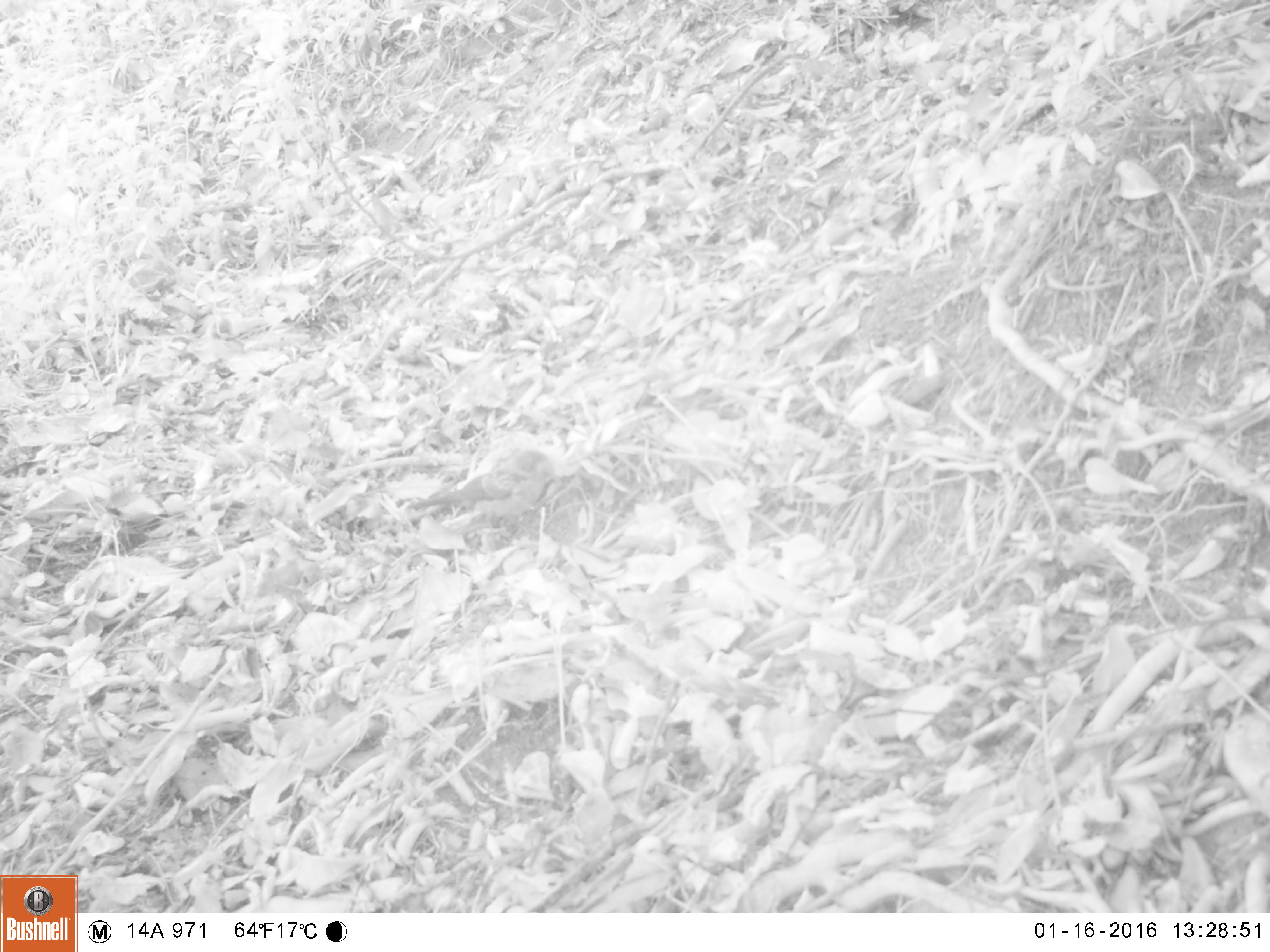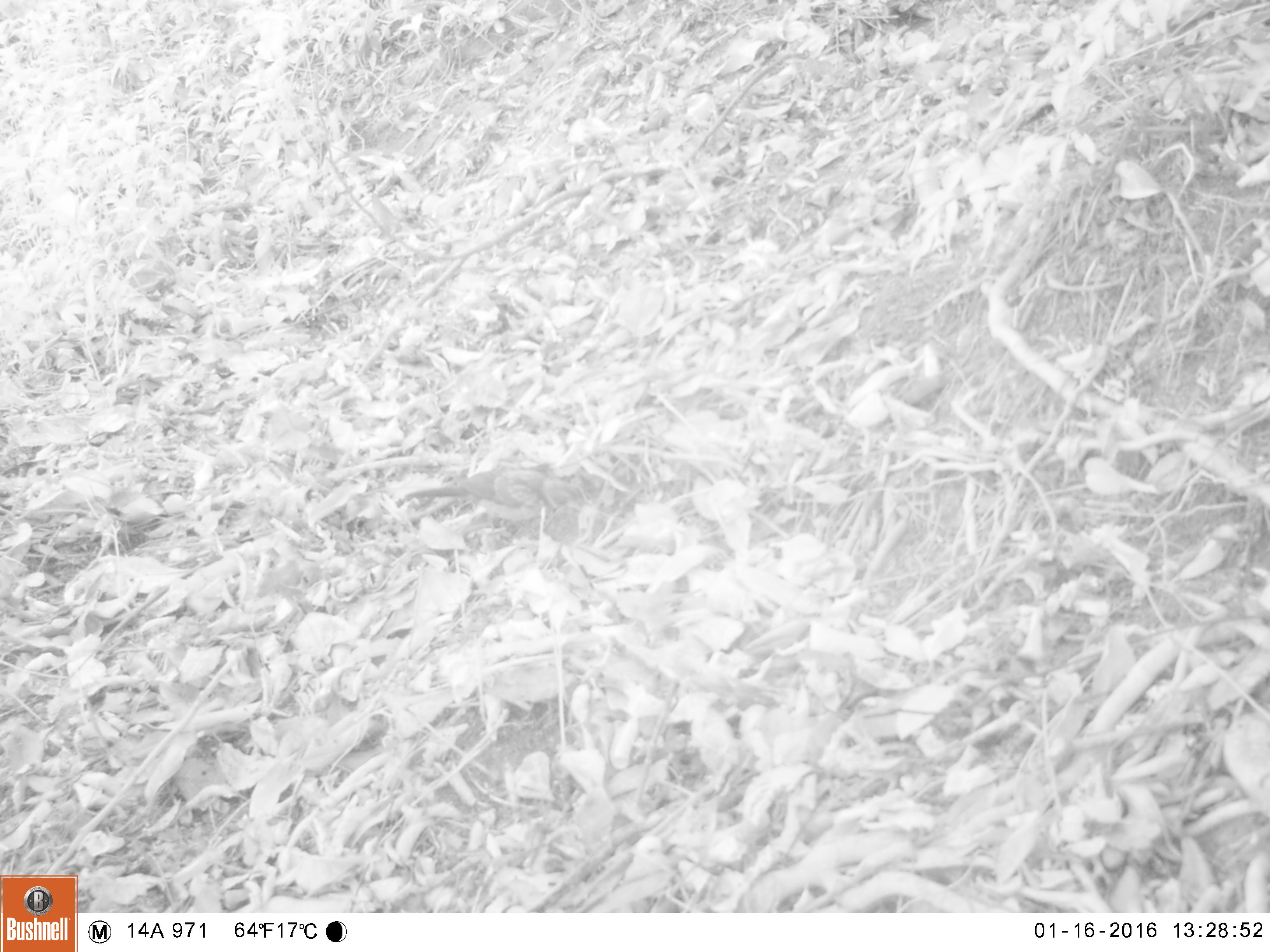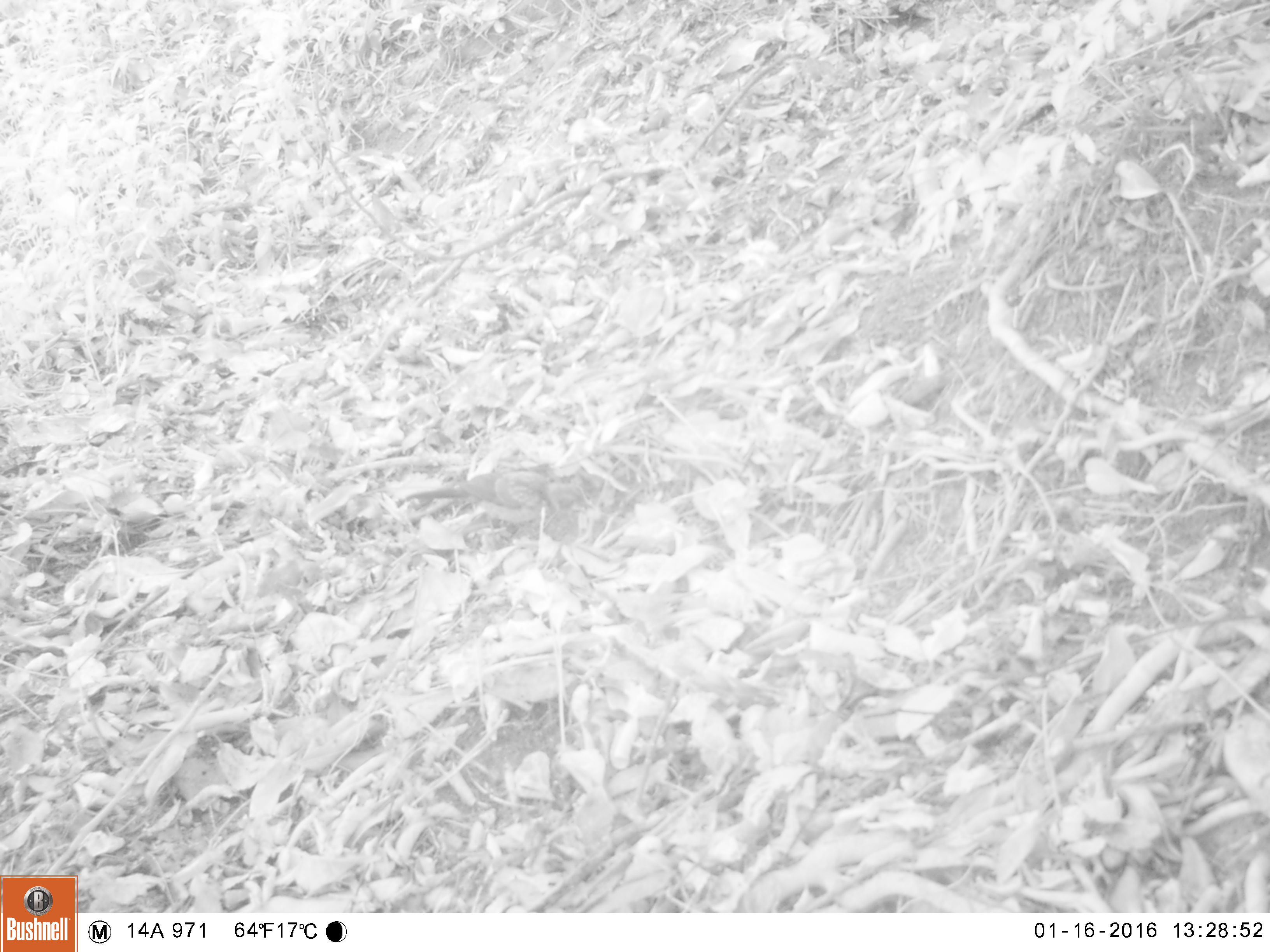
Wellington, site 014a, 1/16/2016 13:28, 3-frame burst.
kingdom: Animalia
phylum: Chordata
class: Aves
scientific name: Aves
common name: bird